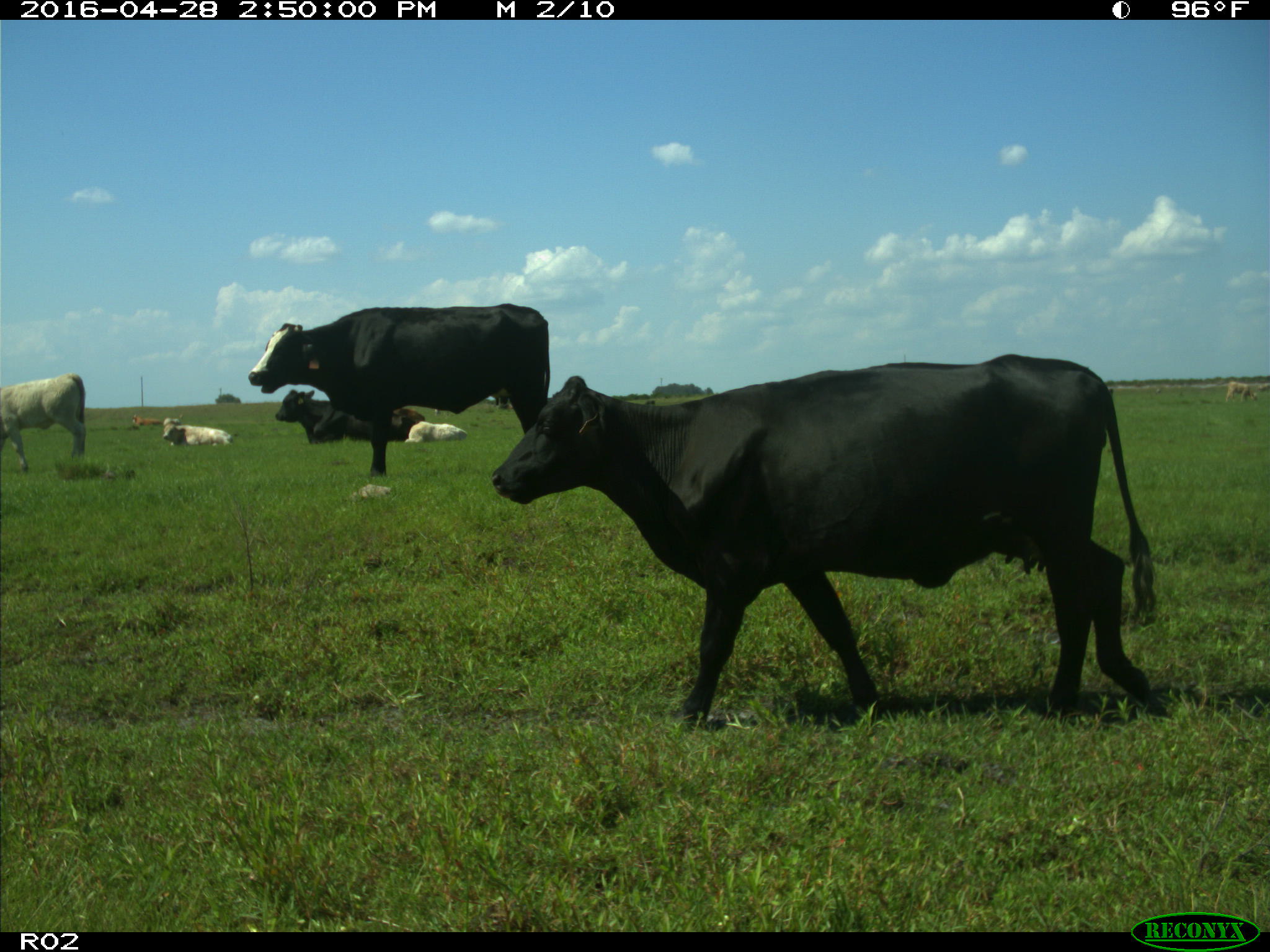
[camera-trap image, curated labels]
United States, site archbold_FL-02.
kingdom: Animalia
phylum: Chordata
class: Mammalia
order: Artiodactyla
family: Bovidae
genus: Bos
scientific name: Bos taurus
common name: domestic cow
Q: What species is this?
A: Bos taurus (domestic cow).